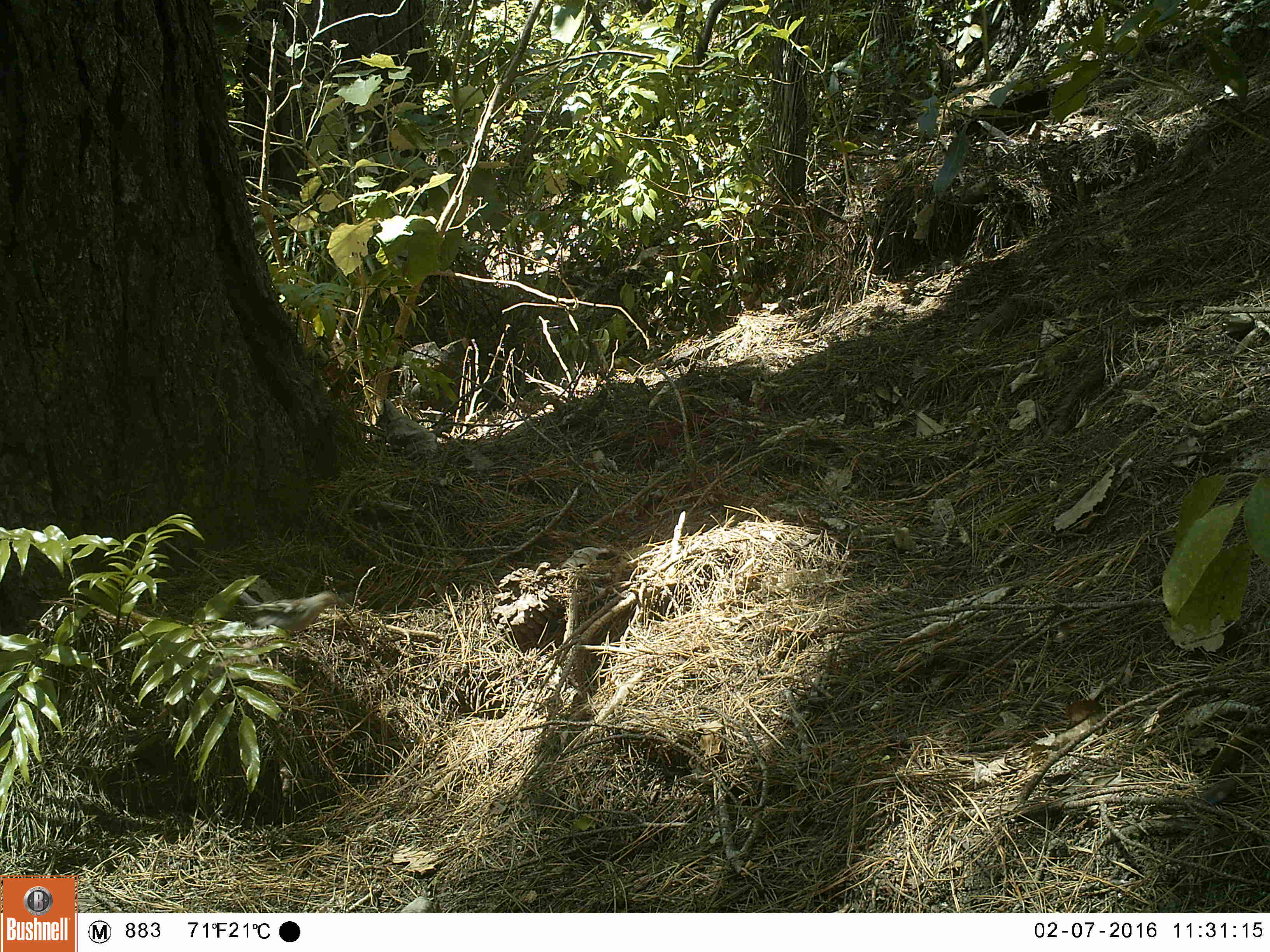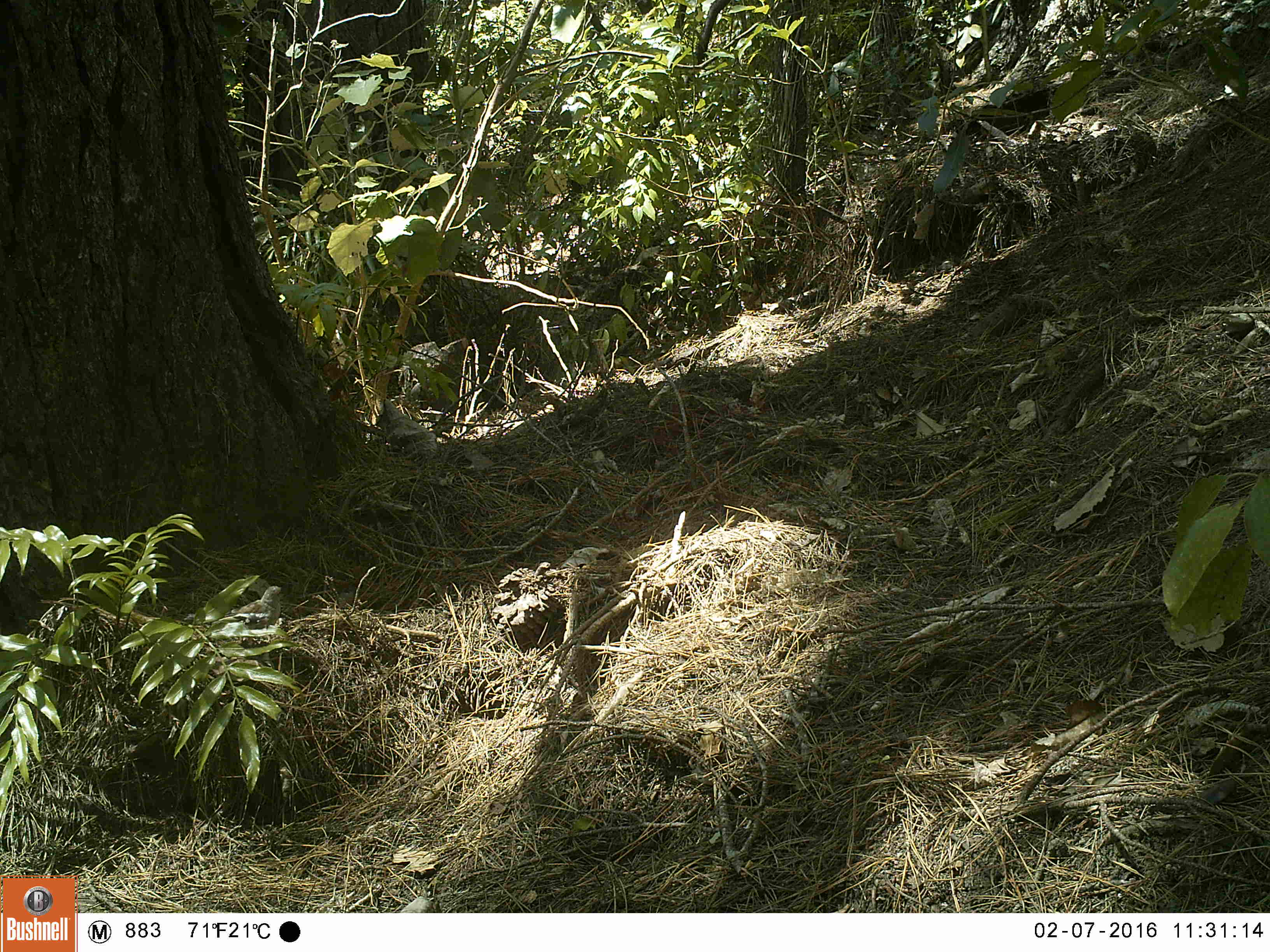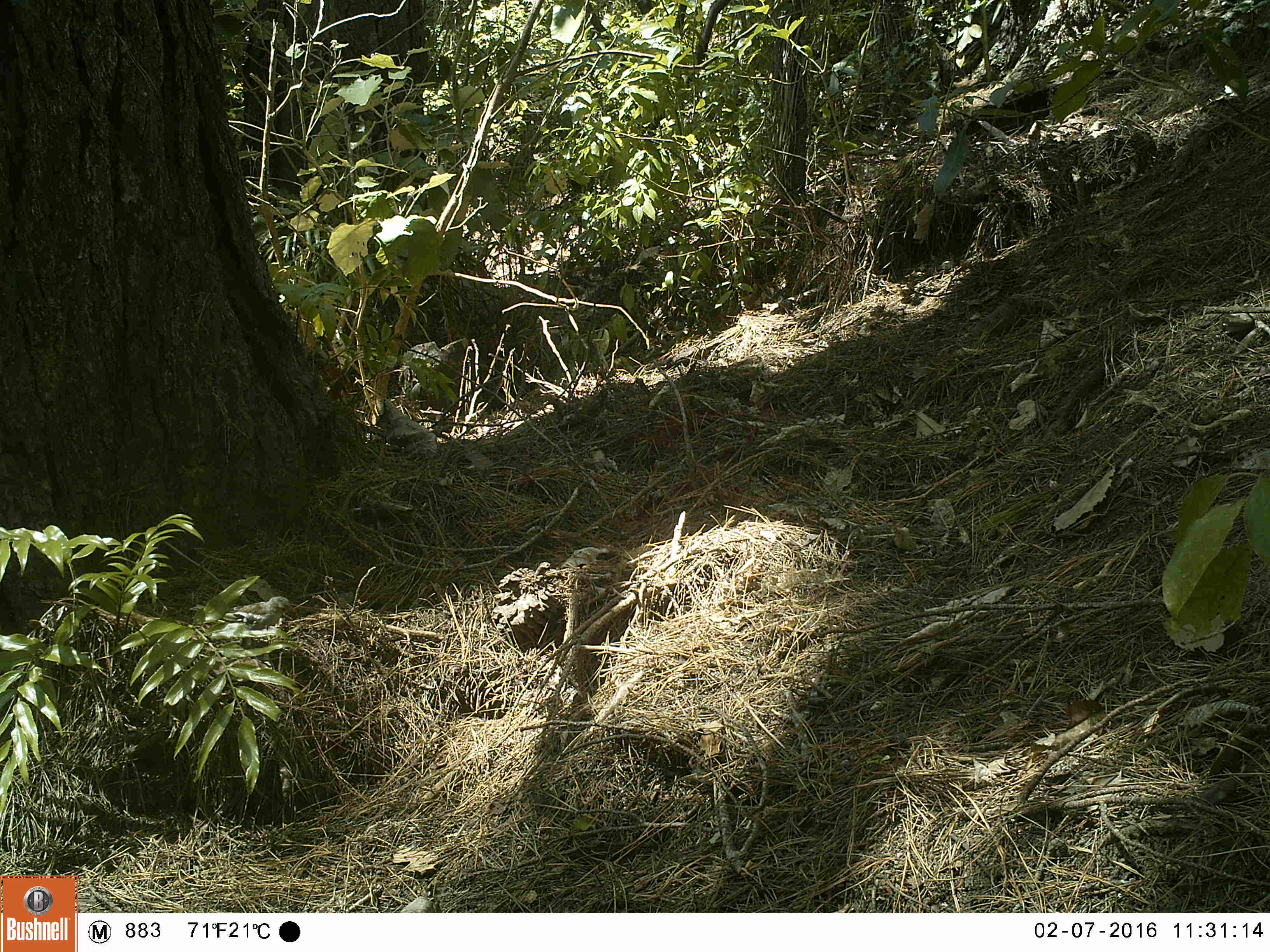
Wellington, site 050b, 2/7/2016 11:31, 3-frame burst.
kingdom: Animalia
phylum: Chordata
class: Aves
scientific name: Aves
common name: bird